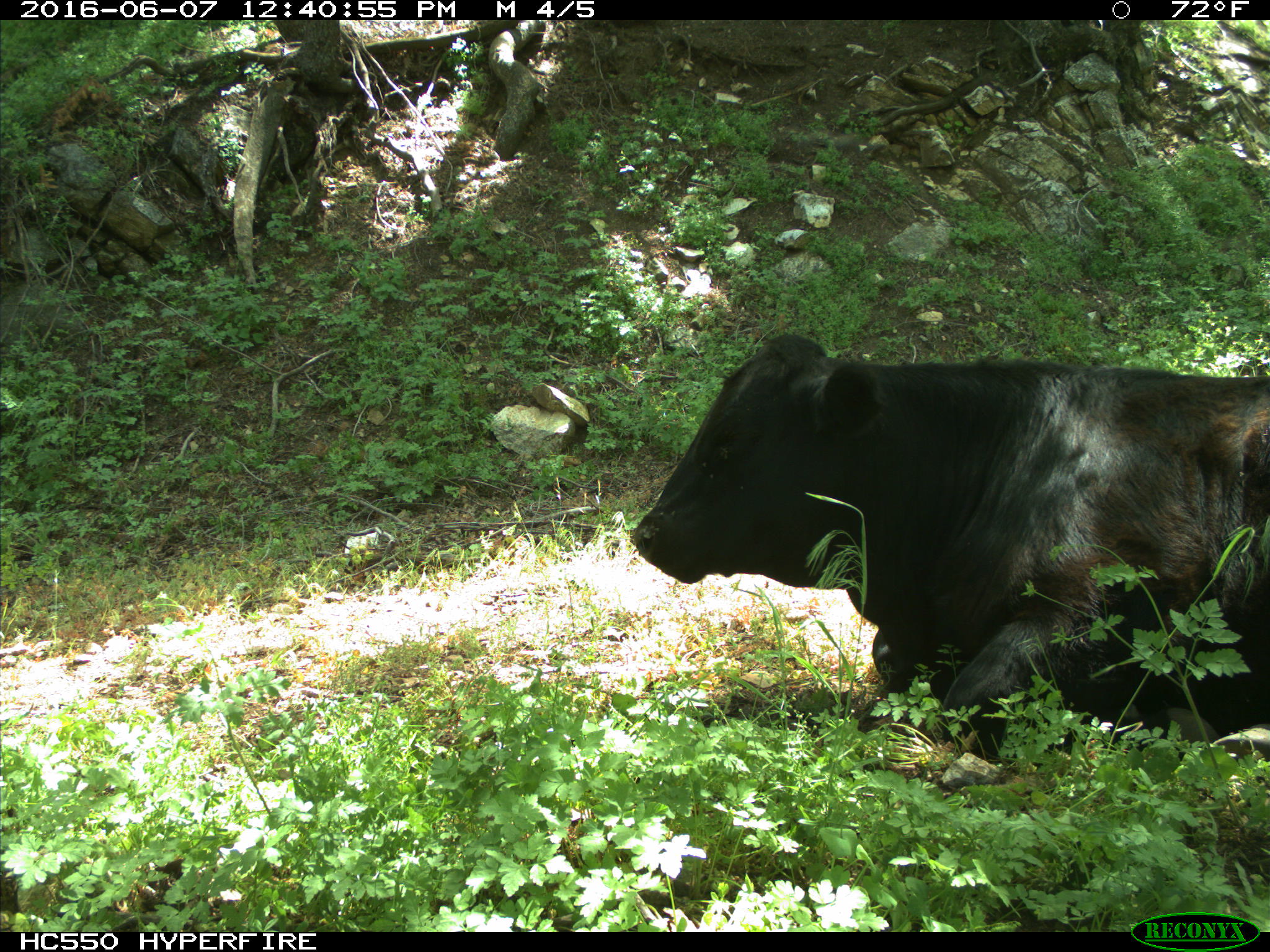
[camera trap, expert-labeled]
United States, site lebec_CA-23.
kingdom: Animalia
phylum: Chordata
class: Mammalia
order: Artiodactyla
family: Bovidae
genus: Bos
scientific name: Bos taurus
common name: domestic cow